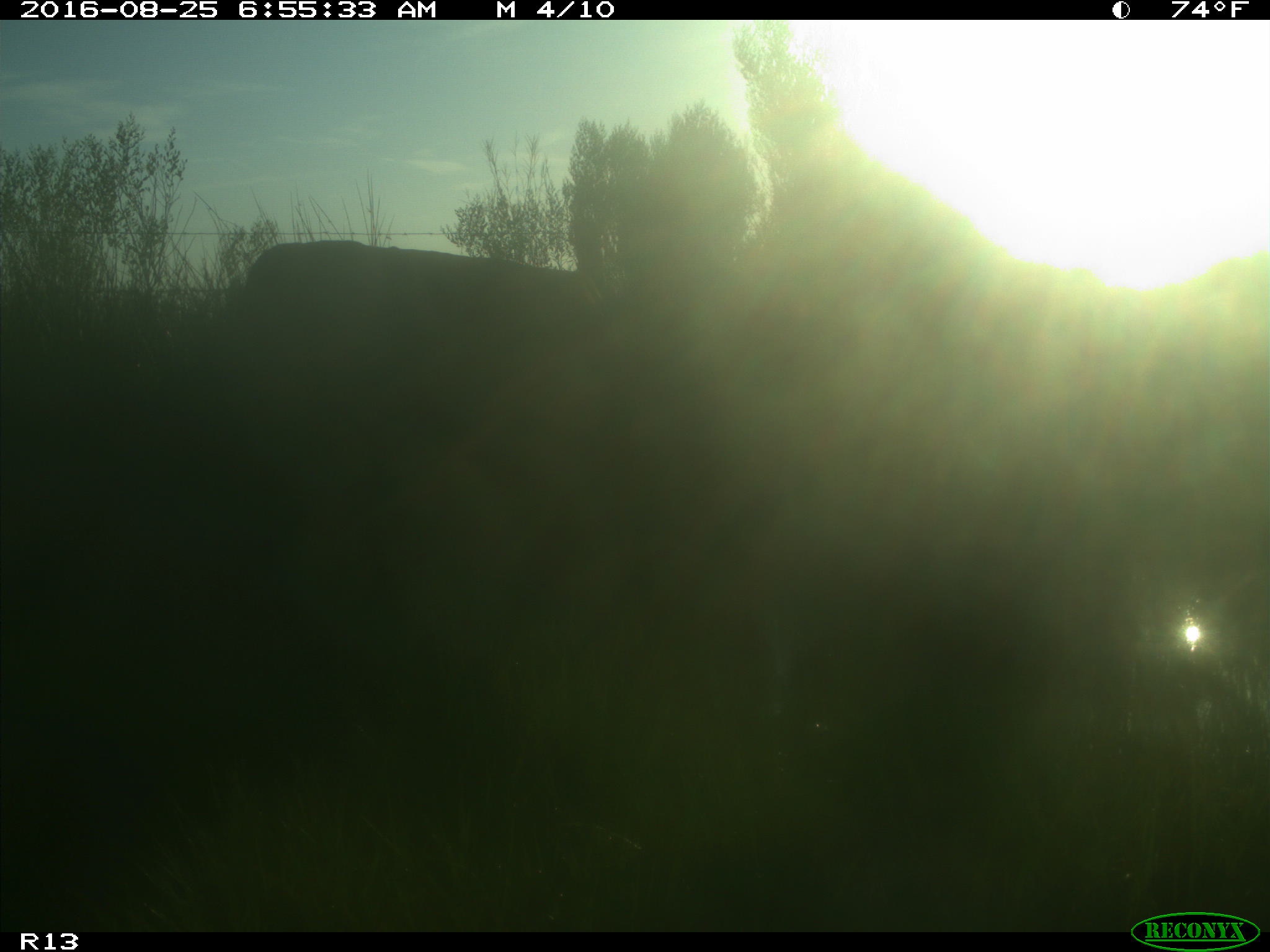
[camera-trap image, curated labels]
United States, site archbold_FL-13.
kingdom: Animalia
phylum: Chordata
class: Mammalia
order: Artiodactyla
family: Bovidae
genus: Bos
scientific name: Bos taurus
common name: domestic cow